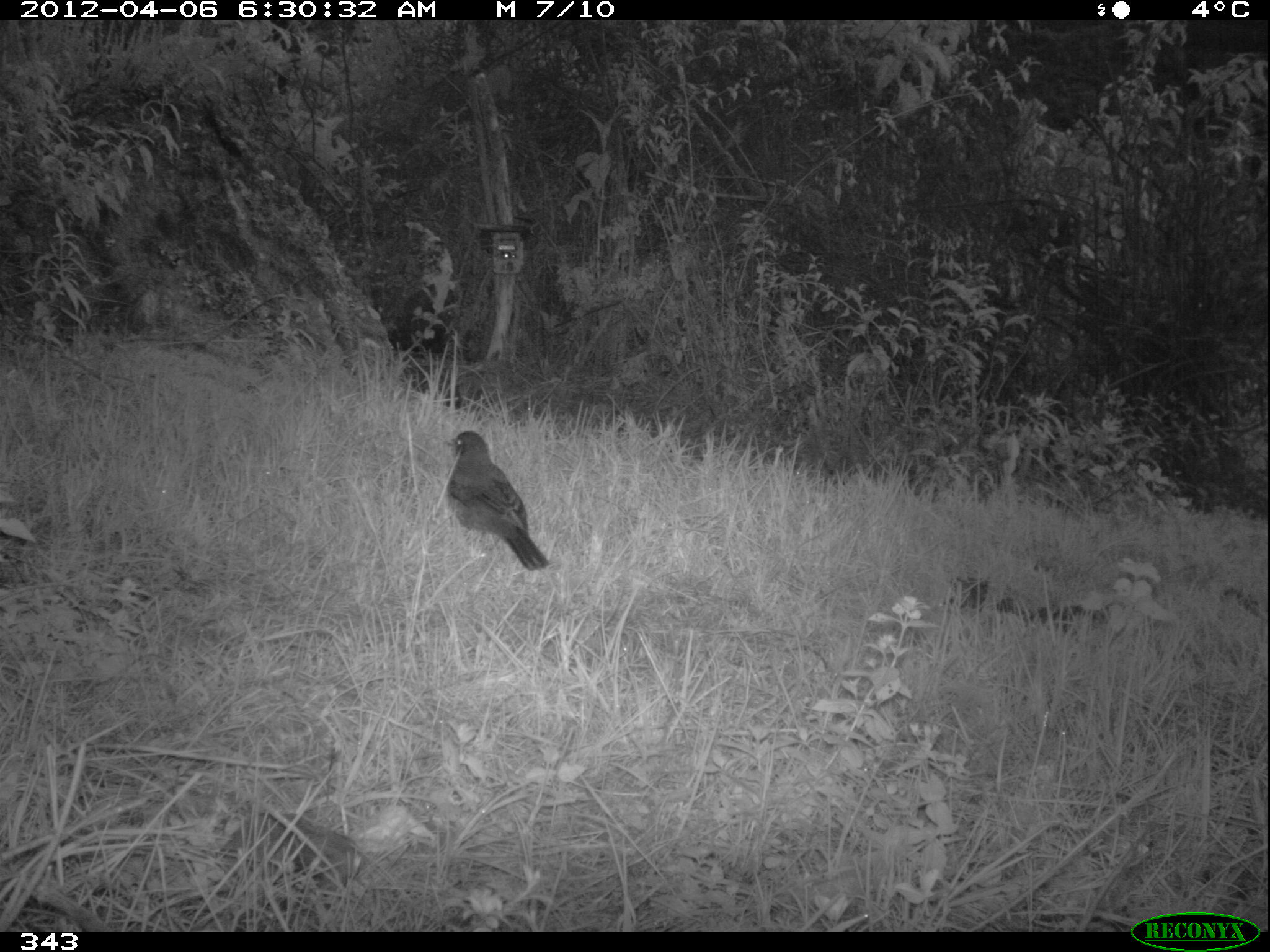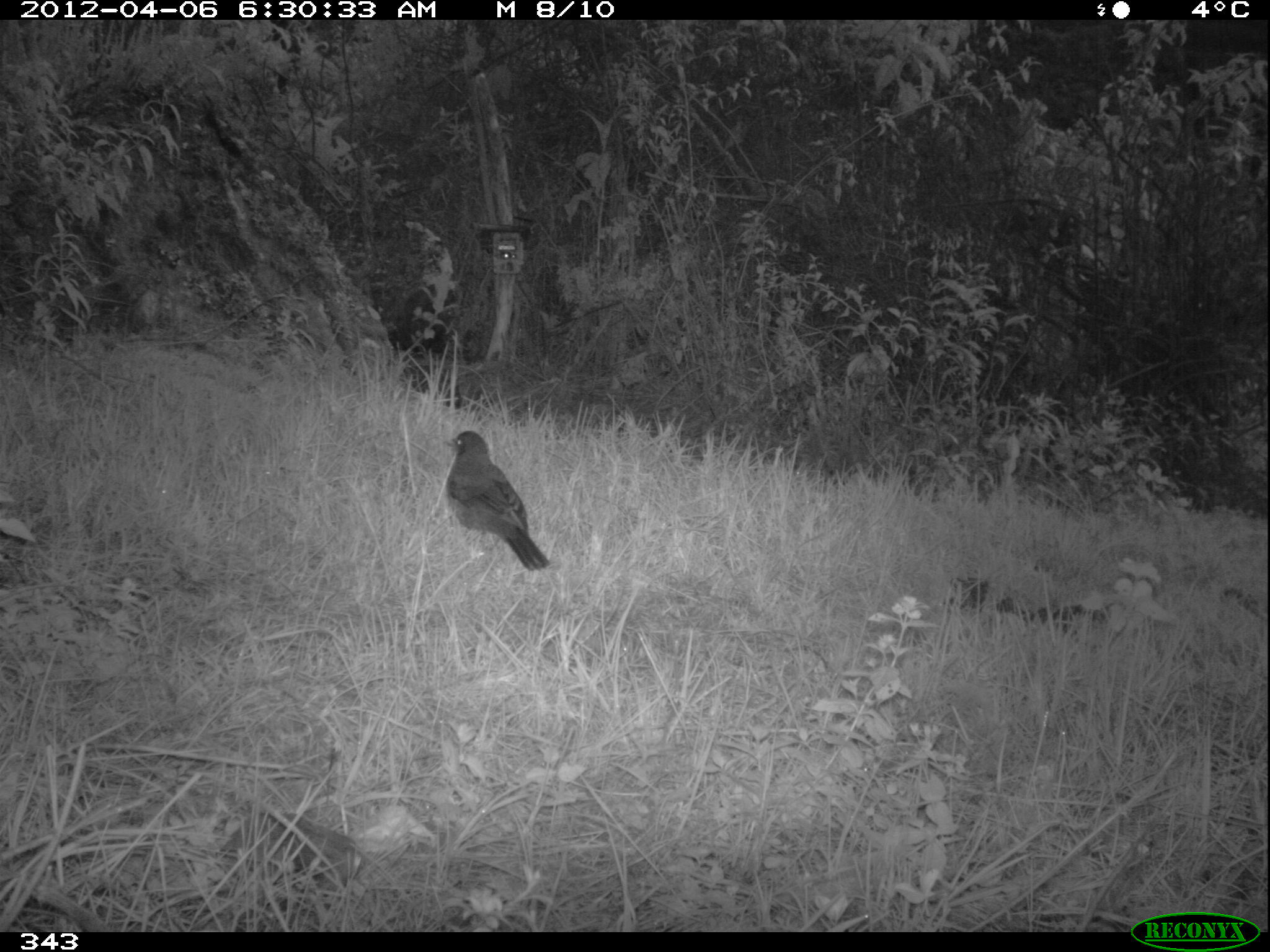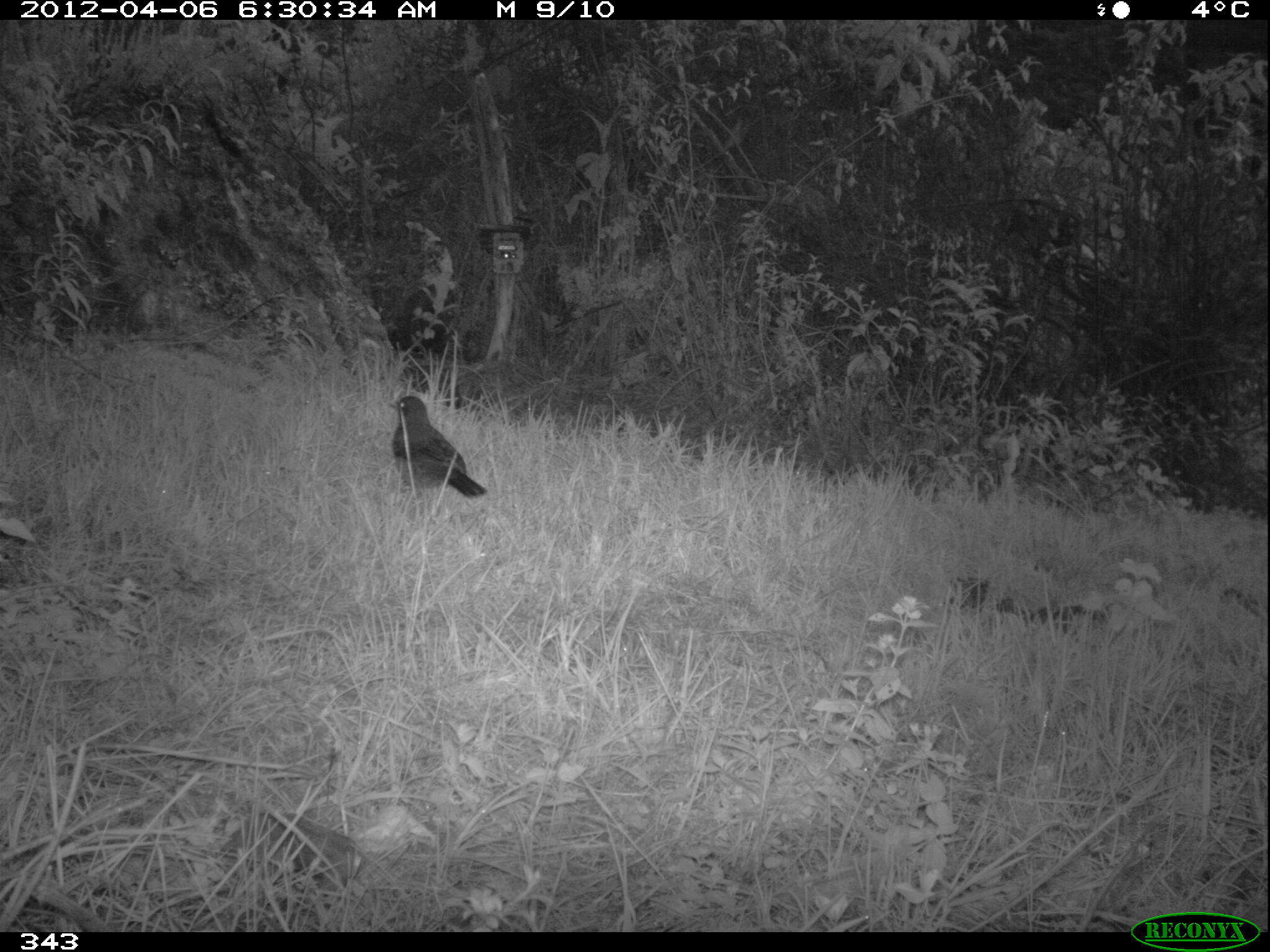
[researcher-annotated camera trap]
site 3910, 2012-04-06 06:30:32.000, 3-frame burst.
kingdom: Animalia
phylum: Chordata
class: Aves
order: Passeriformes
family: Turdidae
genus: Turdus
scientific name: Turdus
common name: true thrushes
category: turdus sp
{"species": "turdus sp (true thrushes) (Turdus)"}